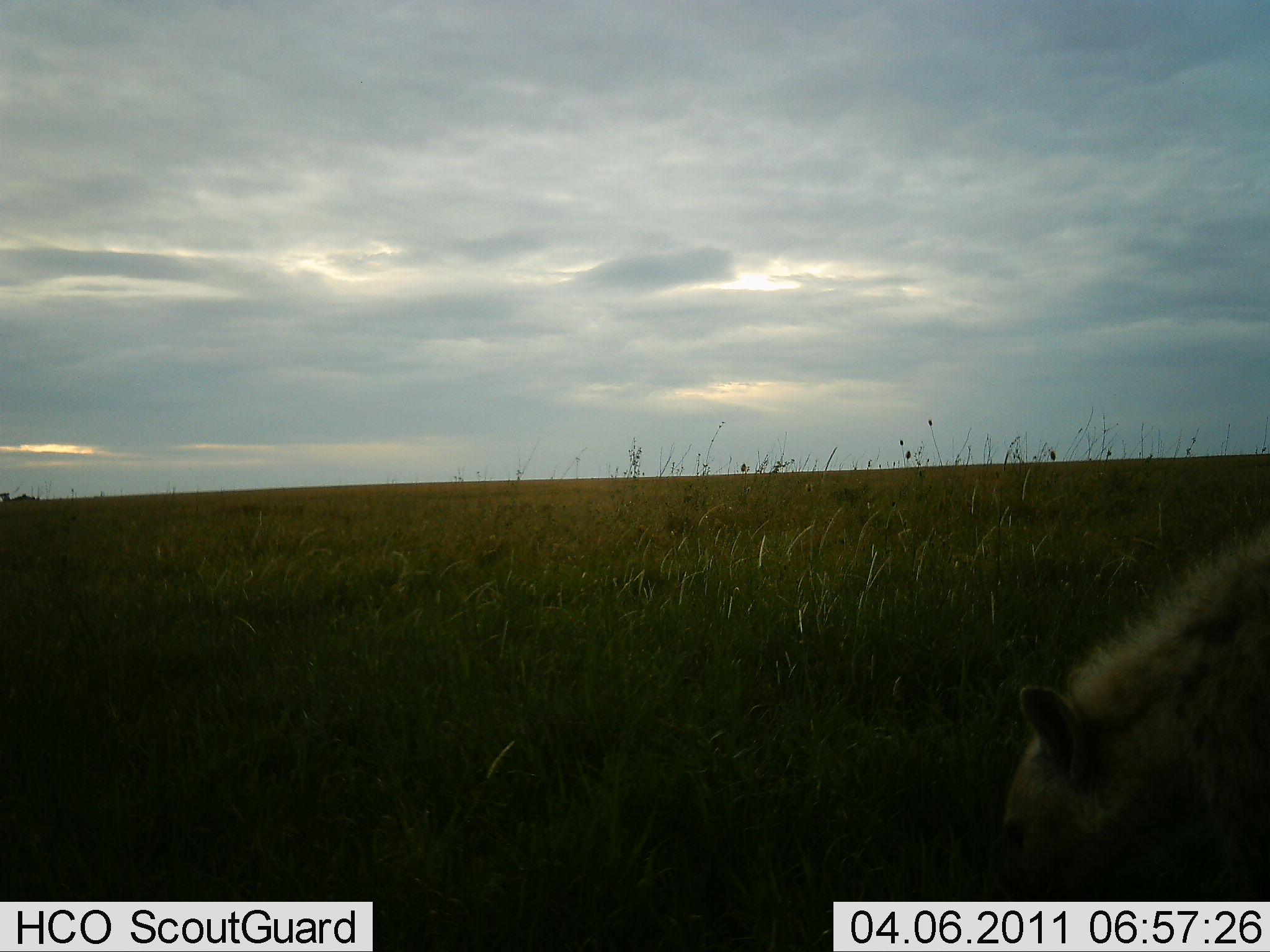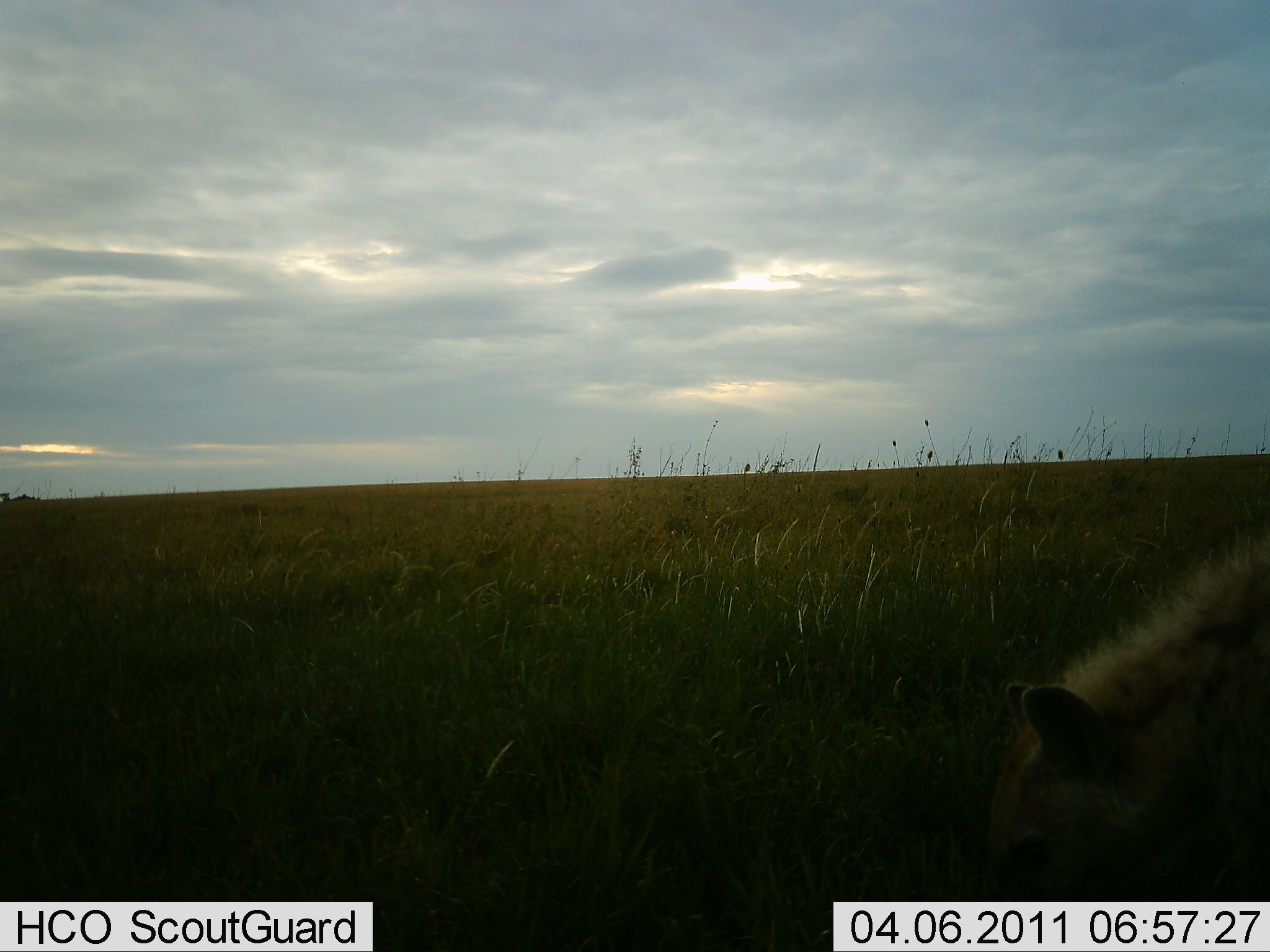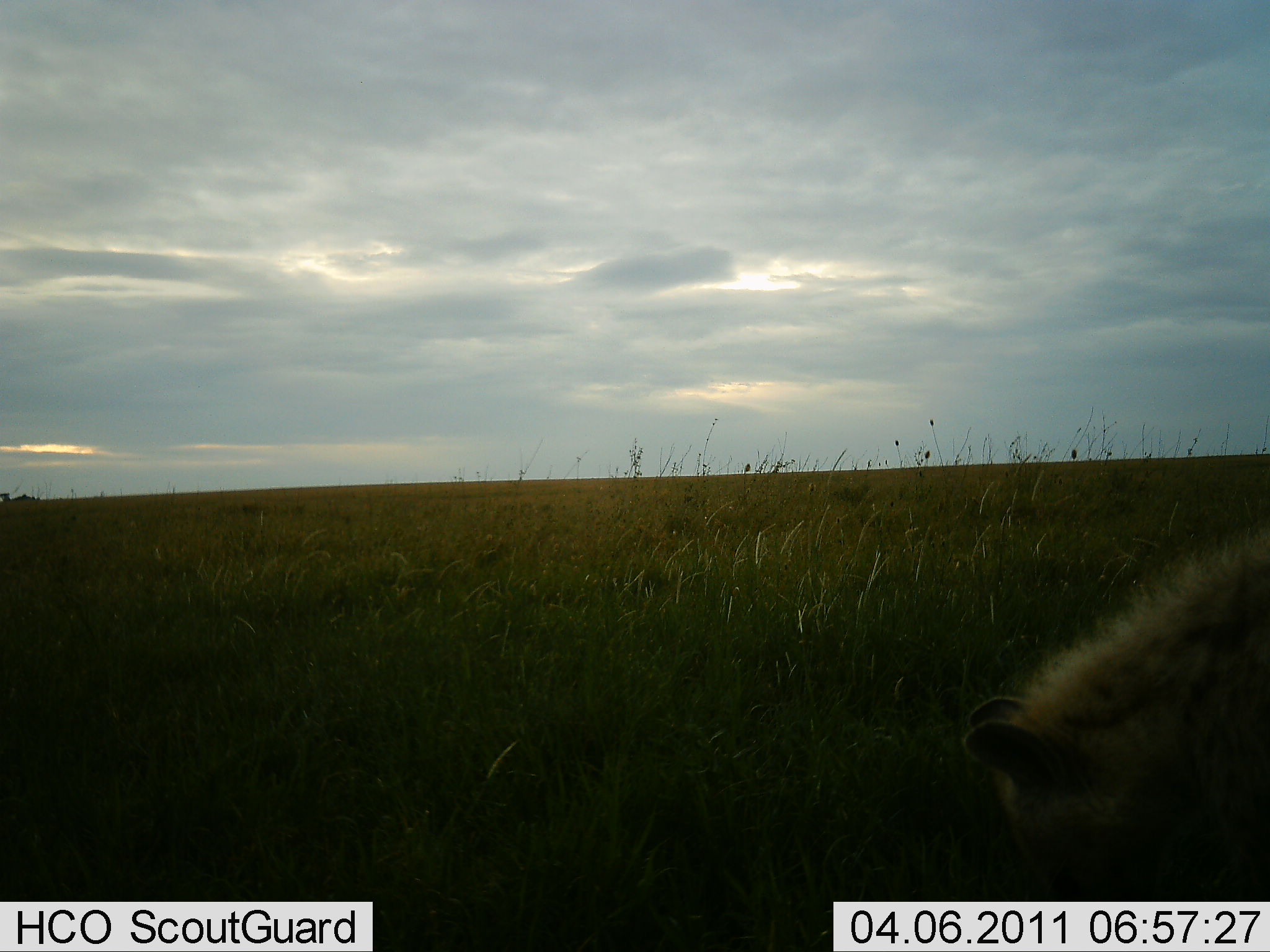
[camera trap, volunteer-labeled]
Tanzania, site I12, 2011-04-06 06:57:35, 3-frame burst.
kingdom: Animalia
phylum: Chordata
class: Mammalia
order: Carnivora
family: Hyaenidae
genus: Crocuta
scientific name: Crocuta crocuta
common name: spotted hyena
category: hyenaspotted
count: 1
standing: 45%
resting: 9%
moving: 0%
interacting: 0%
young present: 0%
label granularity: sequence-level